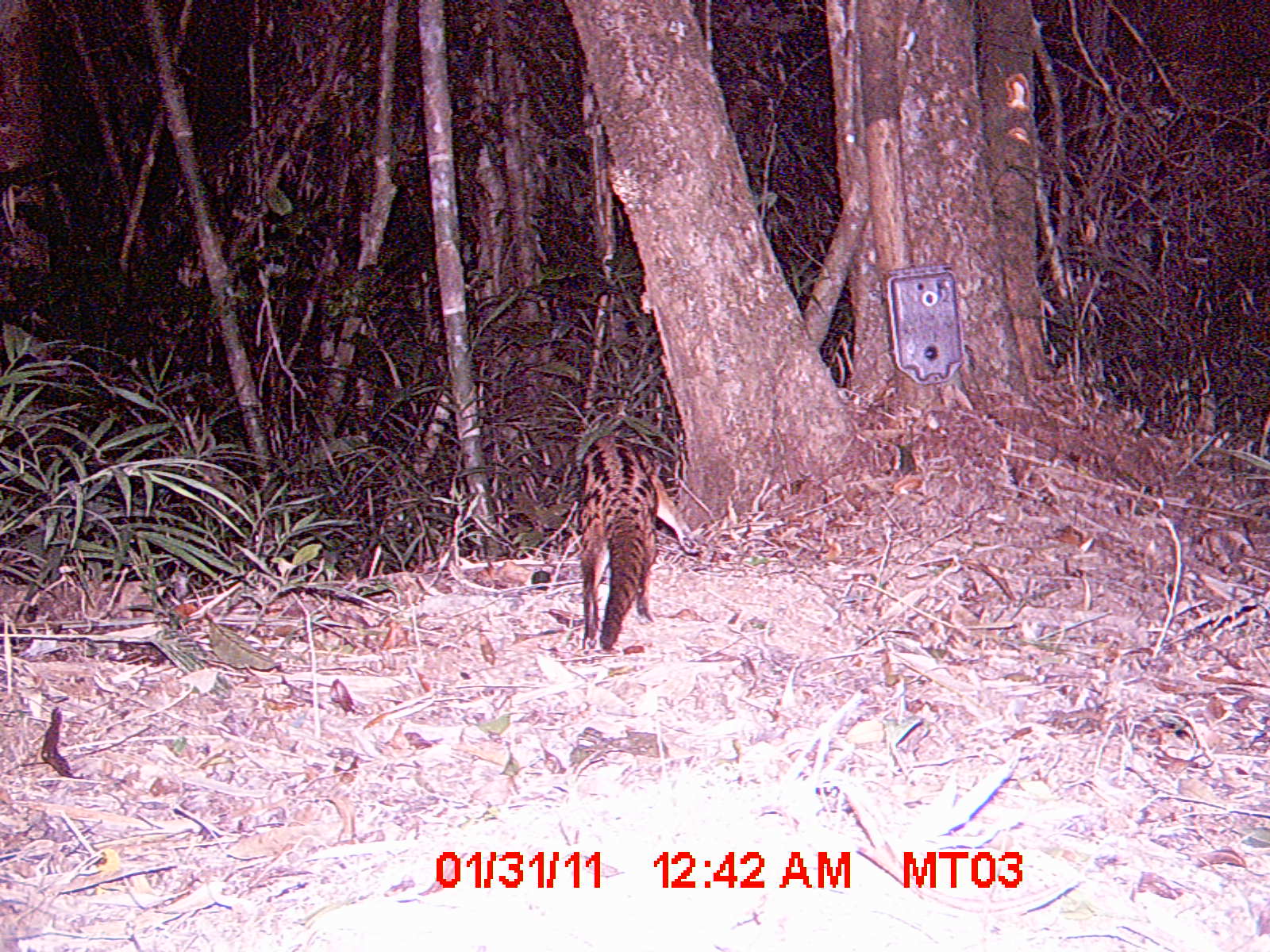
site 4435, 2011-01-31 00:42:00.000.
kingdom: Animalia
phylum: Chordata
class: Mammalia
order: Carnivora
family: Eupleridae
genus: Fossa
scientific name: Fossa fossana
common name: fanaloka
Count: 1.